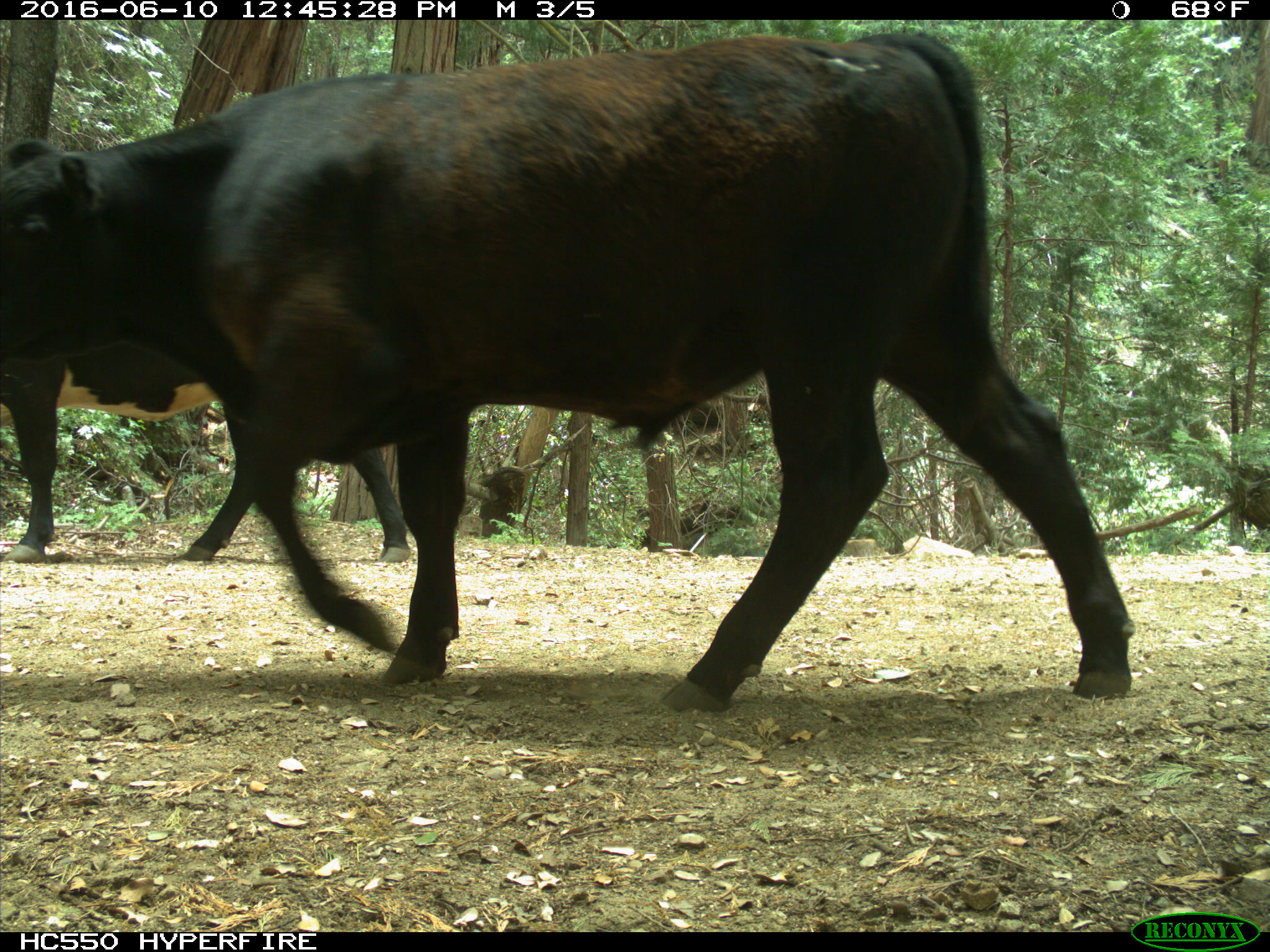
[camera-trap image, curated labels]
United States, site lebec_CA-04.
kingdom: Animalia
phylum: Chordata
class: Mammalia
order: Artiodactyla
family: Bovidae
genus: Bos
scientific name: Bos taurus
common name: domestic cow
Bos taurus (domestic cow).